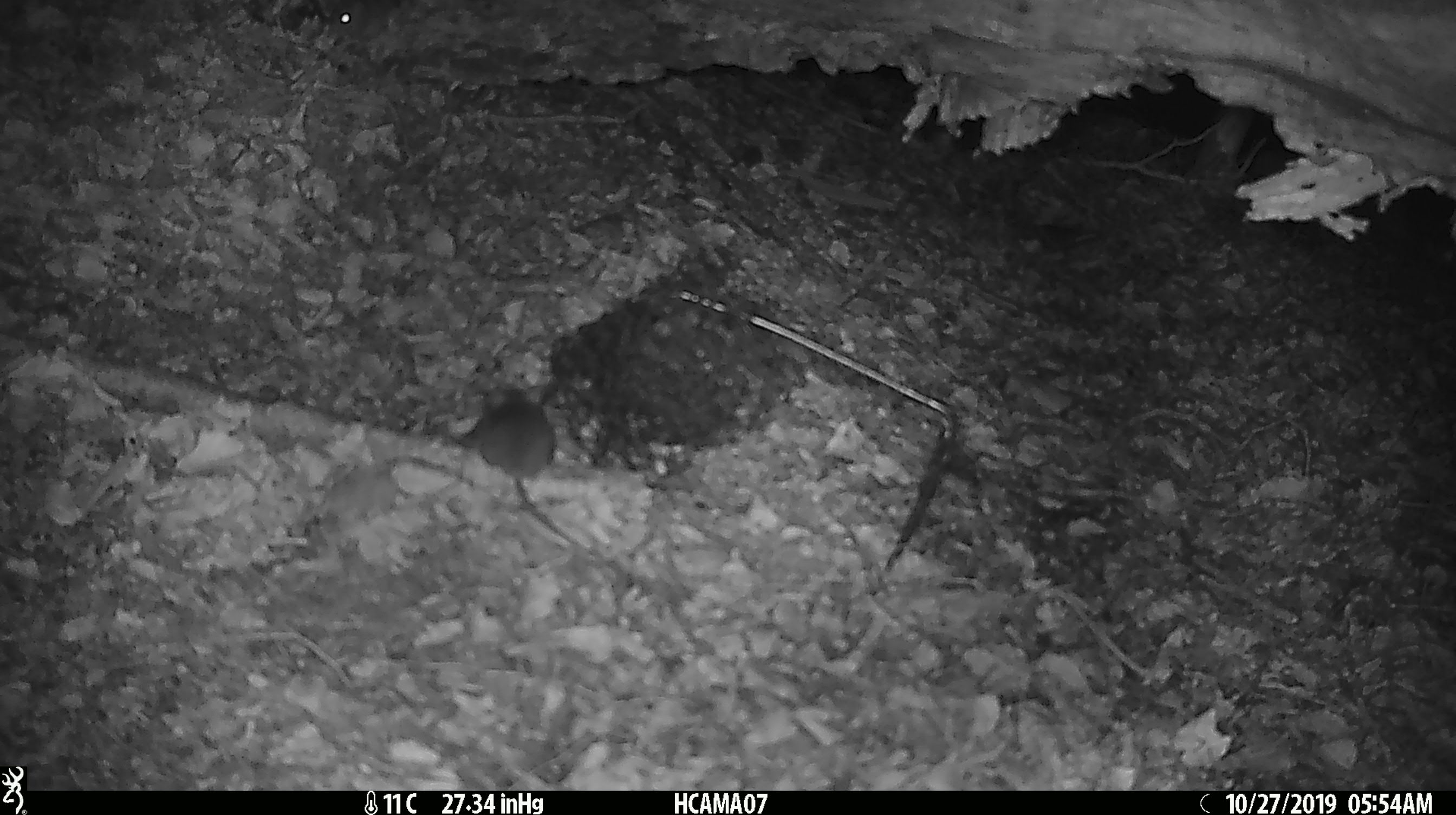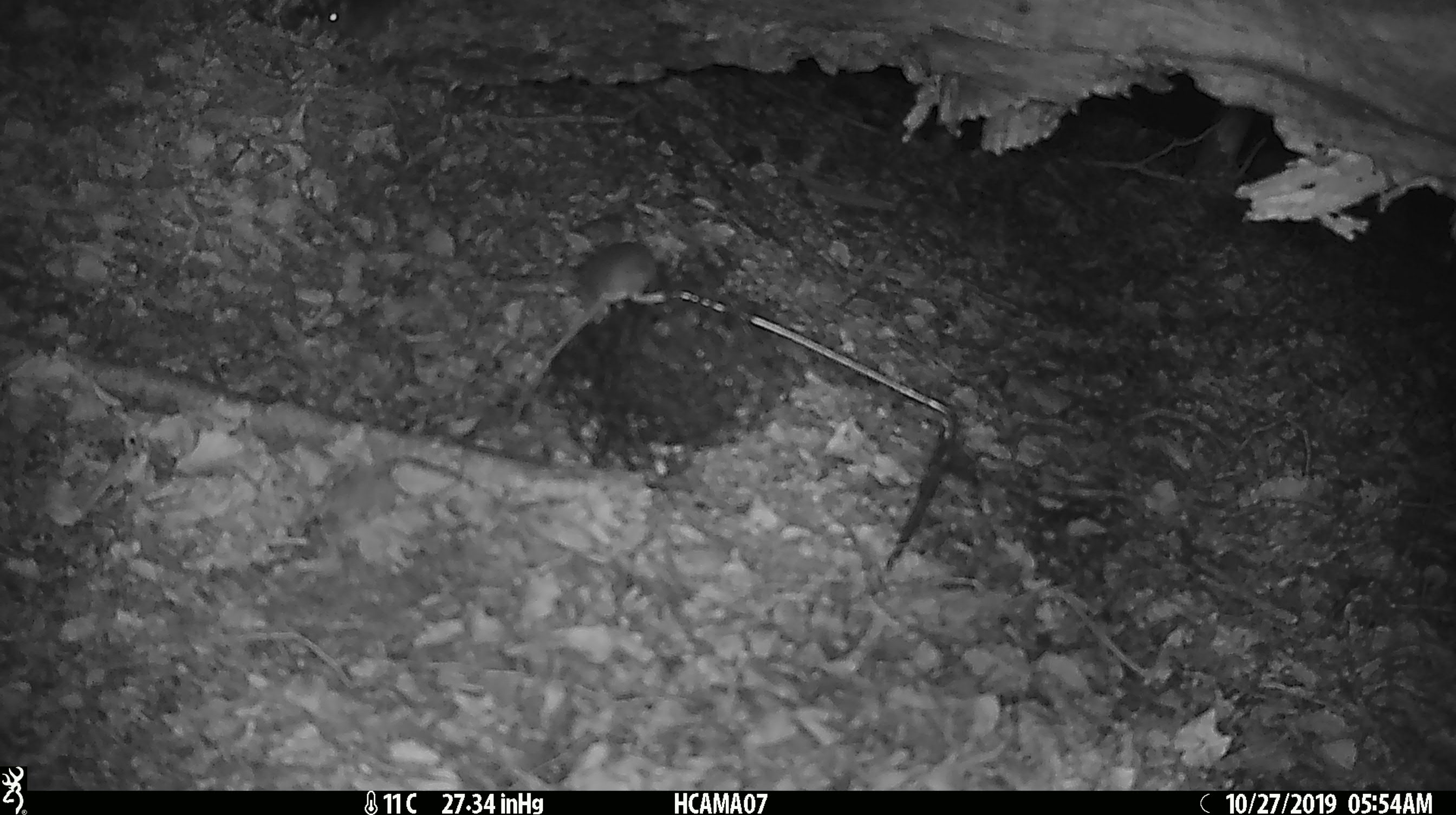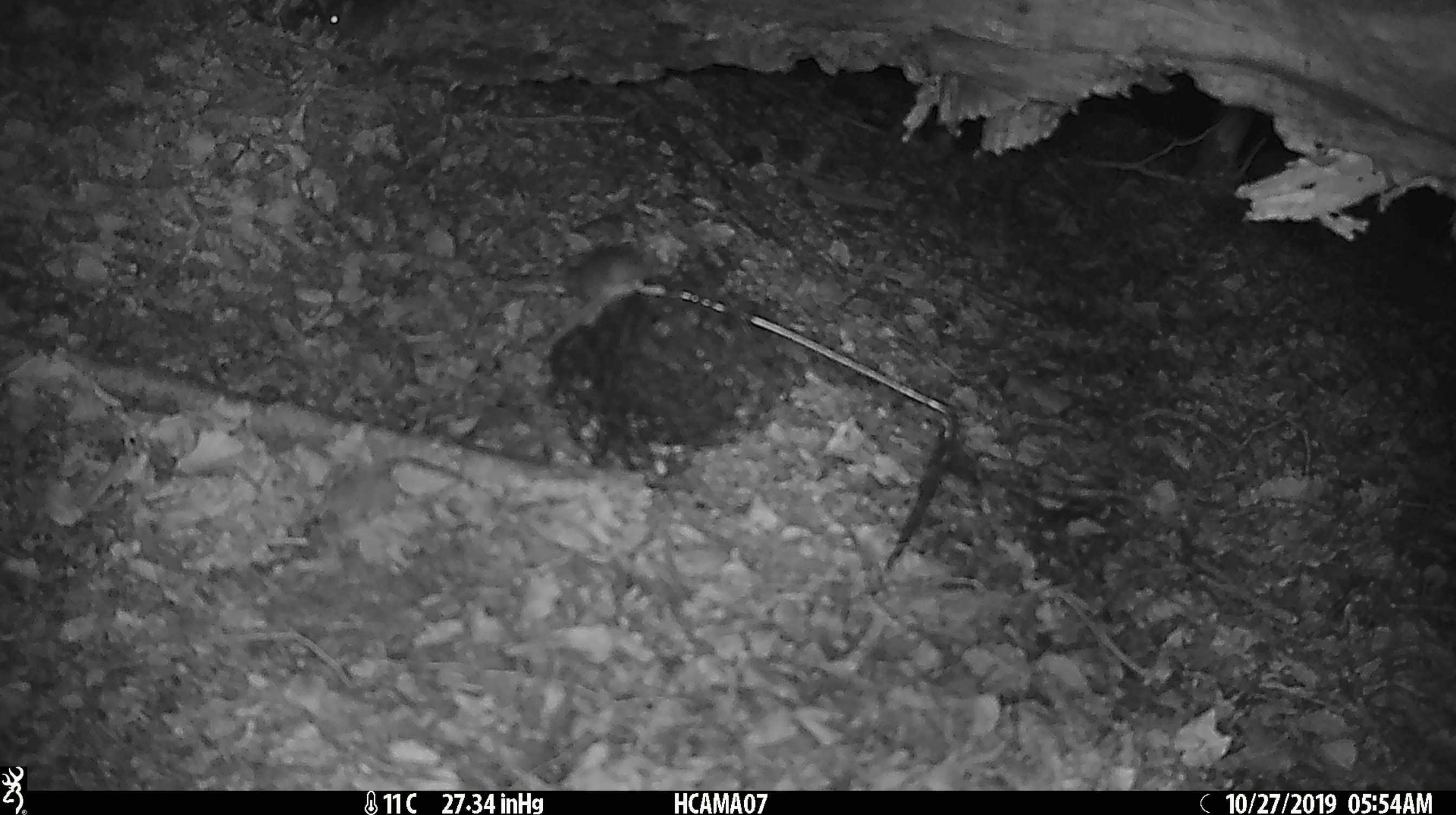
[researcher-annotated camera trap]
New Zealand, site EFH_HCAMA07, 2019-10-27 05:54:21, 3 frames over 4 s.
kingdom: Animalia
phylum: Chordata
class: Mammalia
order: Rodentia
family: Muridae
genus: Mus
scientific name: Mus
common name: mouse